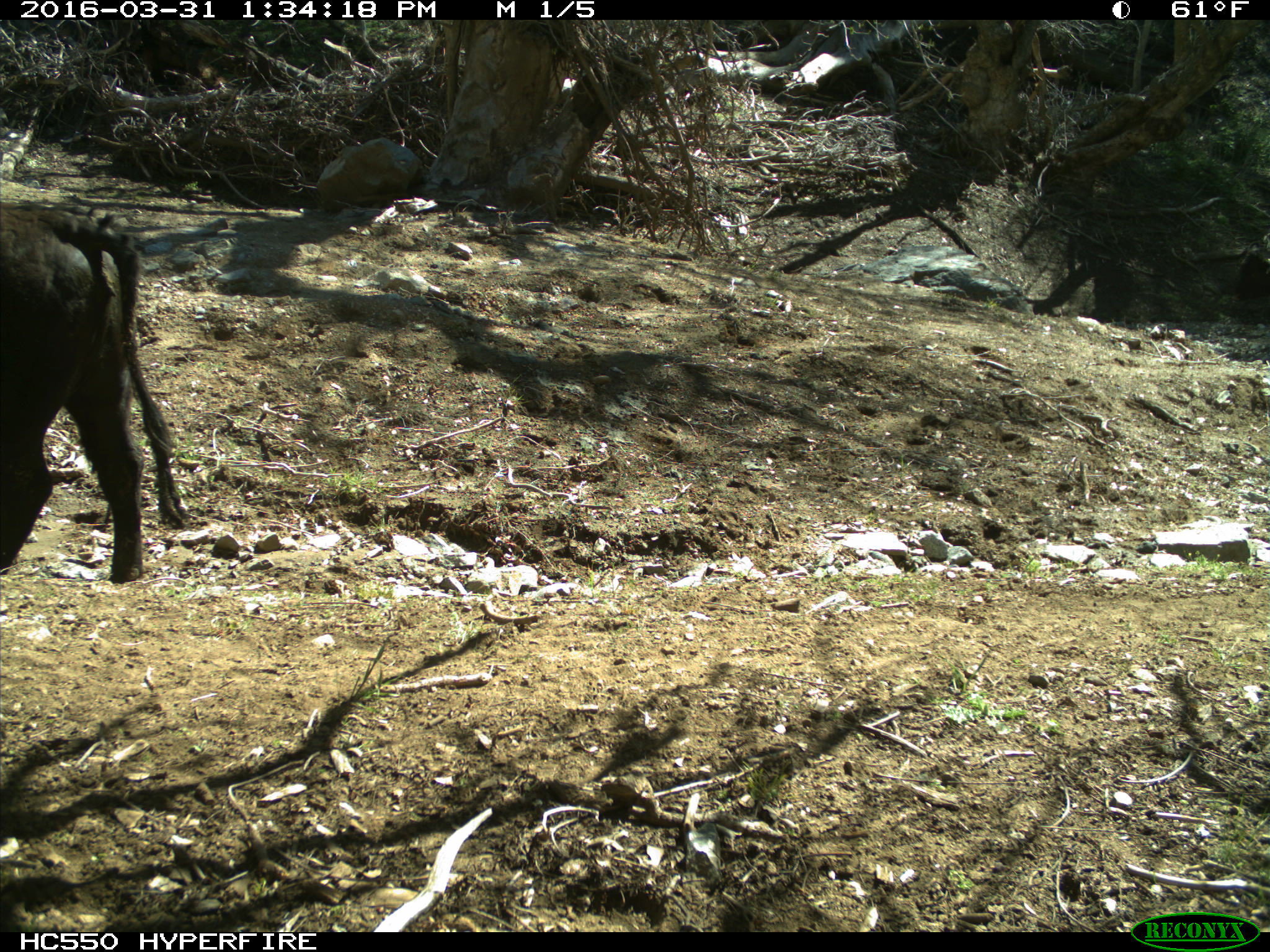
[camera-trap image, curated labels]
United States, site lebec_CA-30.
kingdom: Animalia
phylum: Chordata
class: Mammalia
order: Artiodactyla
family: Bovidae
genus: Bos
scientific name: Bos taurus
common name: domestic cow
Bos taurus (domestic cow).